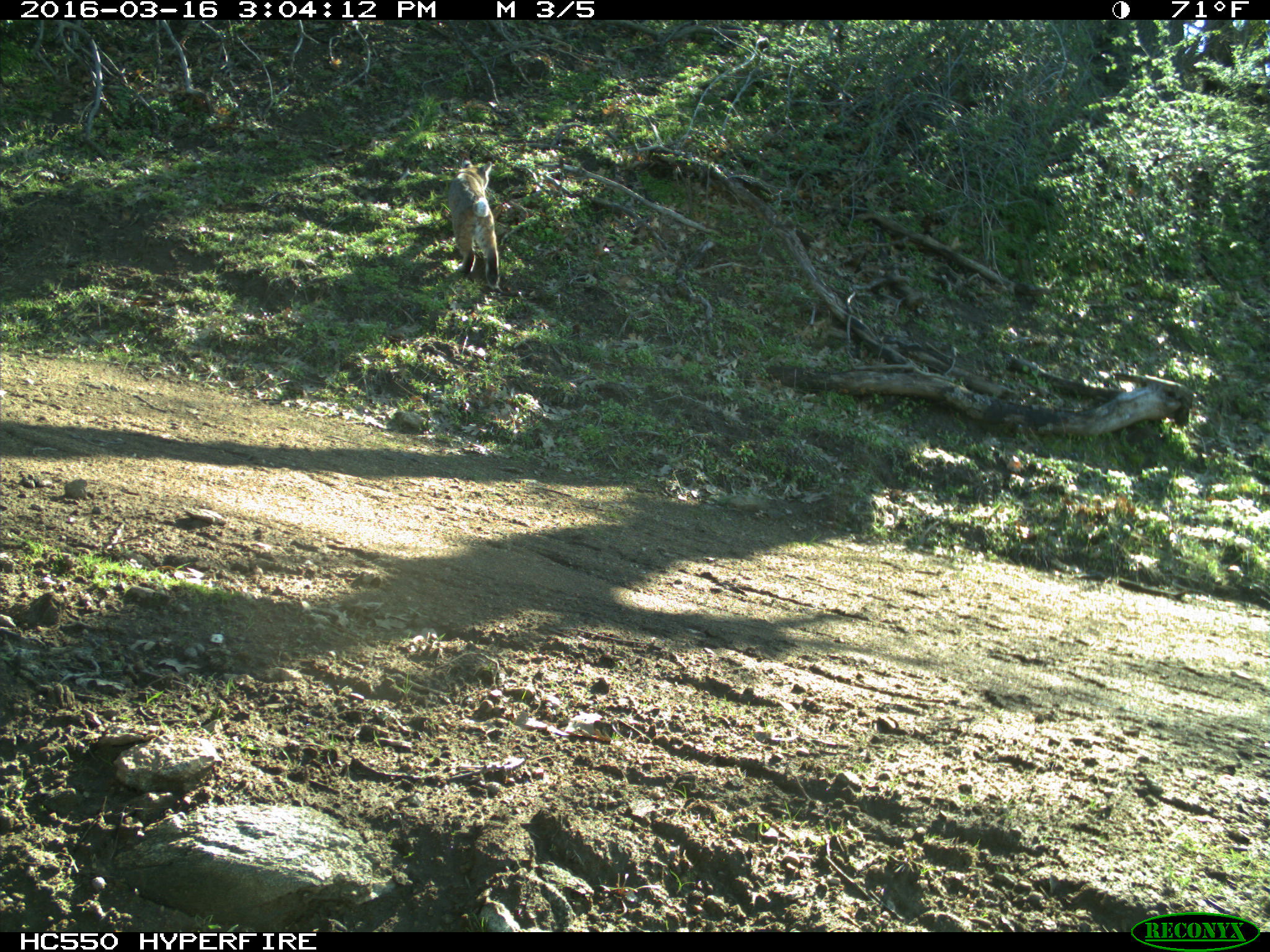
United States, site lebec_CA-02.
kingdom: Animalia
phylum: Chordata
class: Mammalia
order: Carnivora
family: Felidae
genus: Lynx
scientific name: Lynx rufus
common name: bobcat